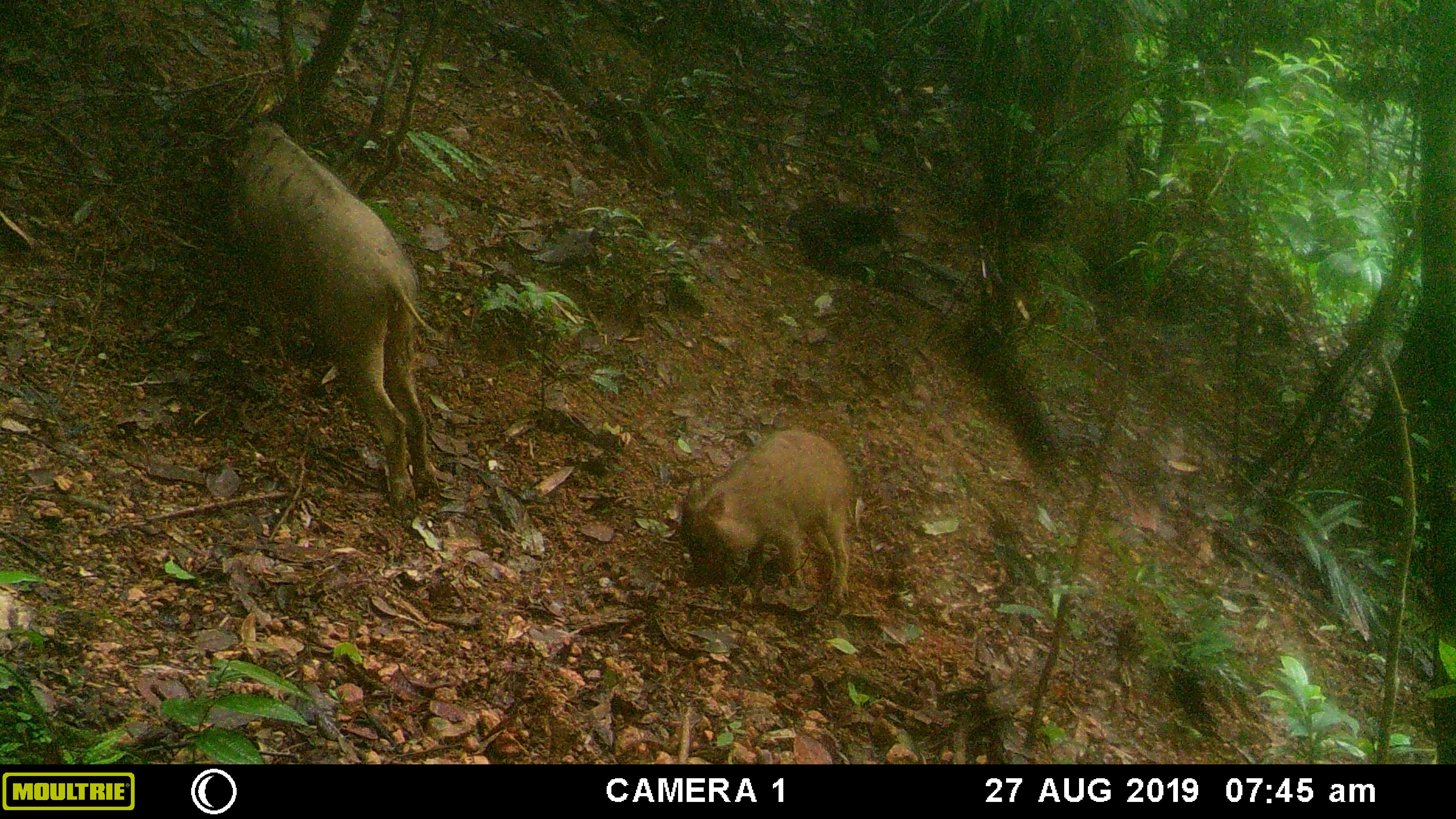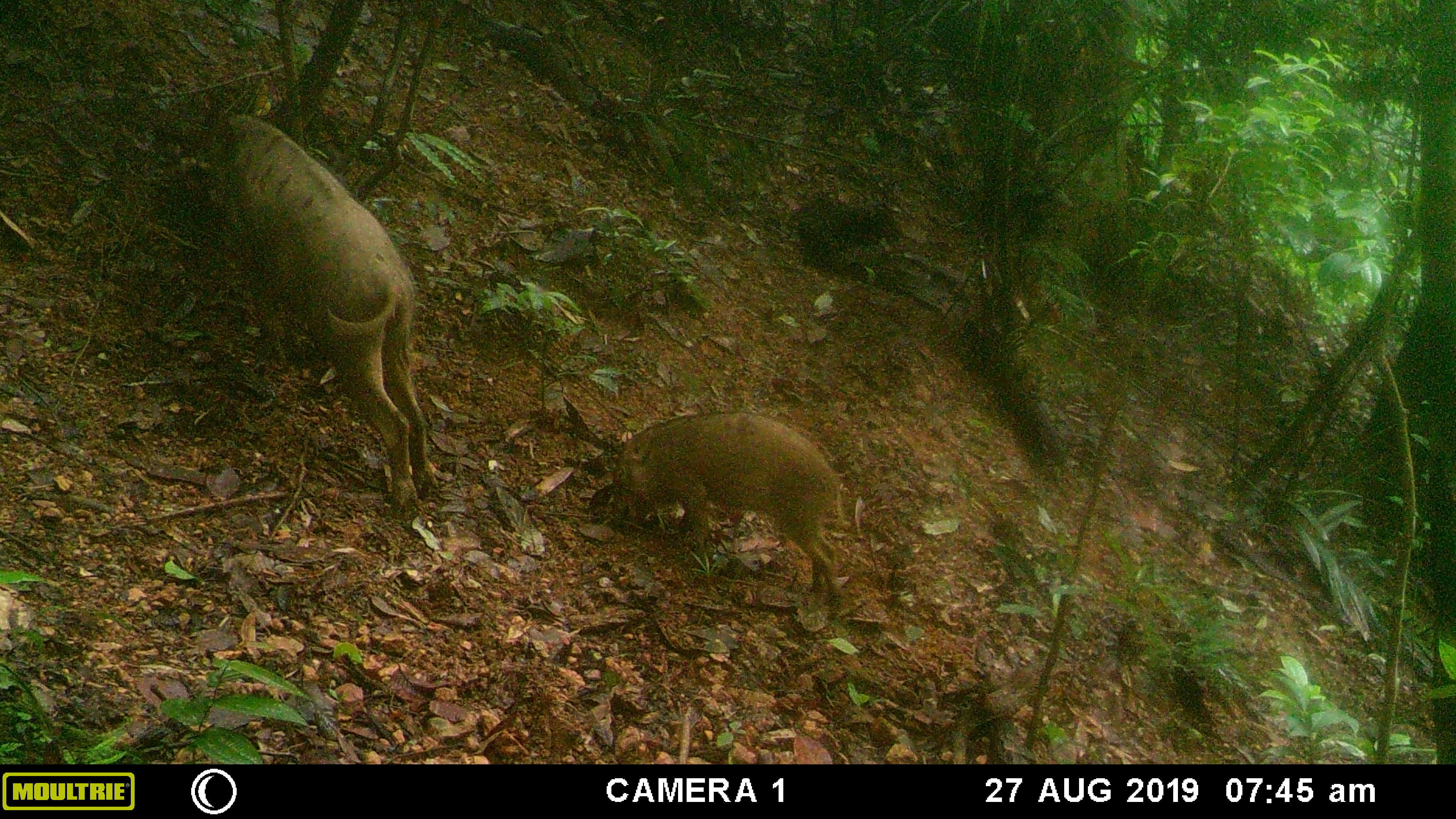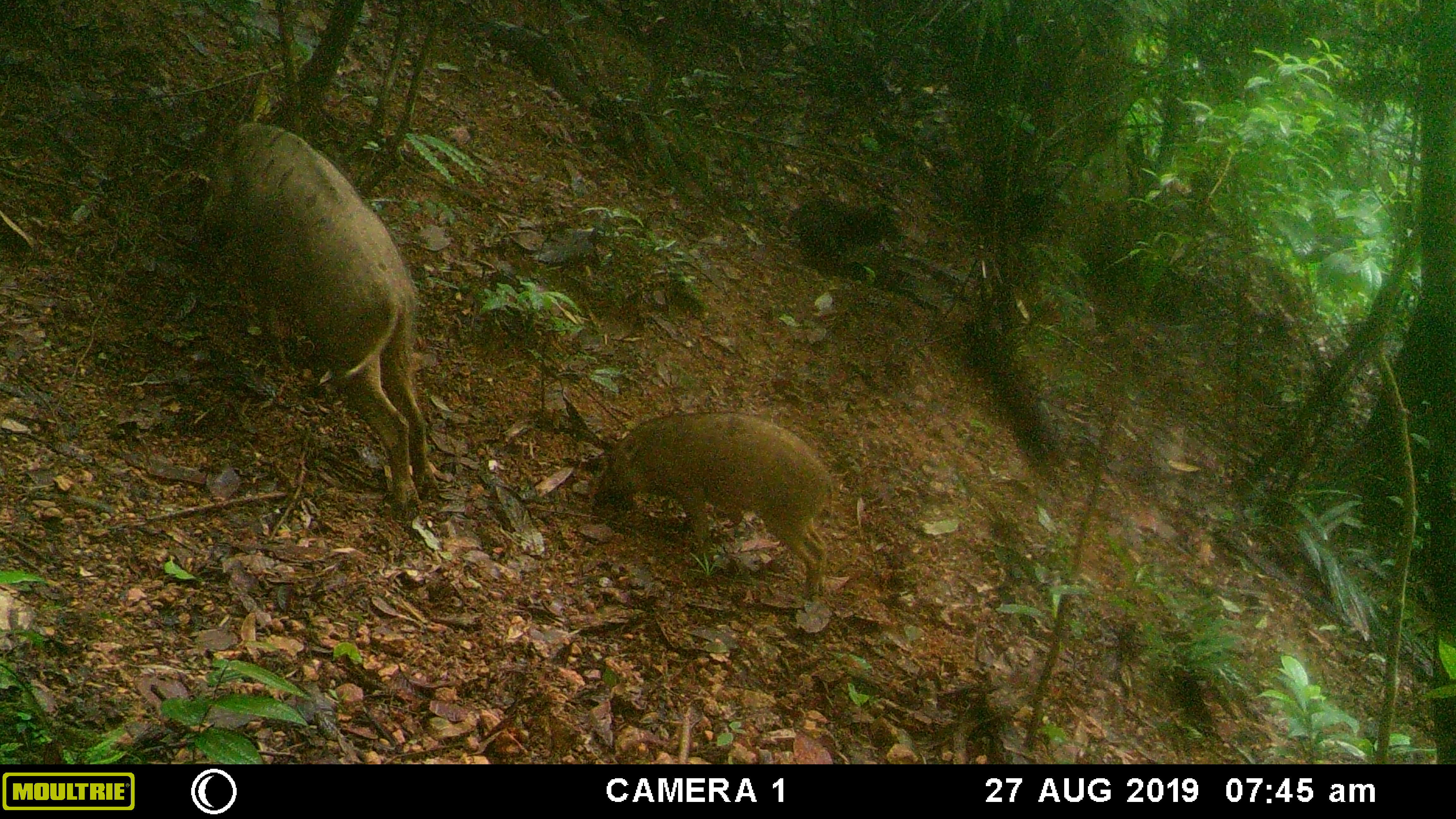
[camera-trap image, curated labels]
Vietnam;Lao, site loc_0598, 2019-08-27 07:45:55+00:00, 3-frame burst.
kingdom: Animalia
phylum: Chordata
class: Mammalia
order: Artiodactyla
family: Suidae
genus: Sus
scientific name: Sus scrofa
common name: eurasian wild pig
Eurasian wild pig (Sus scrofa). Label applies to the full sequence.